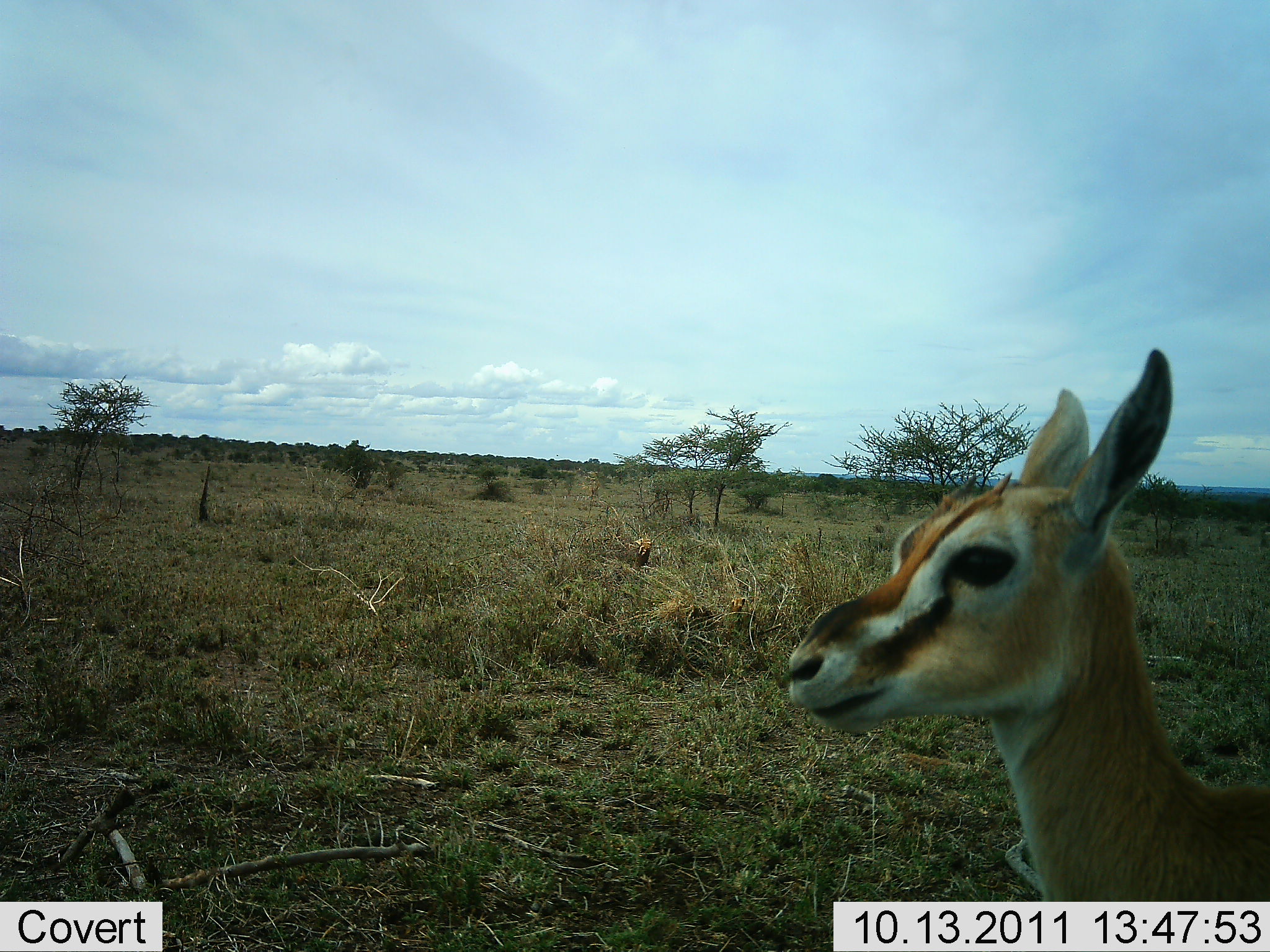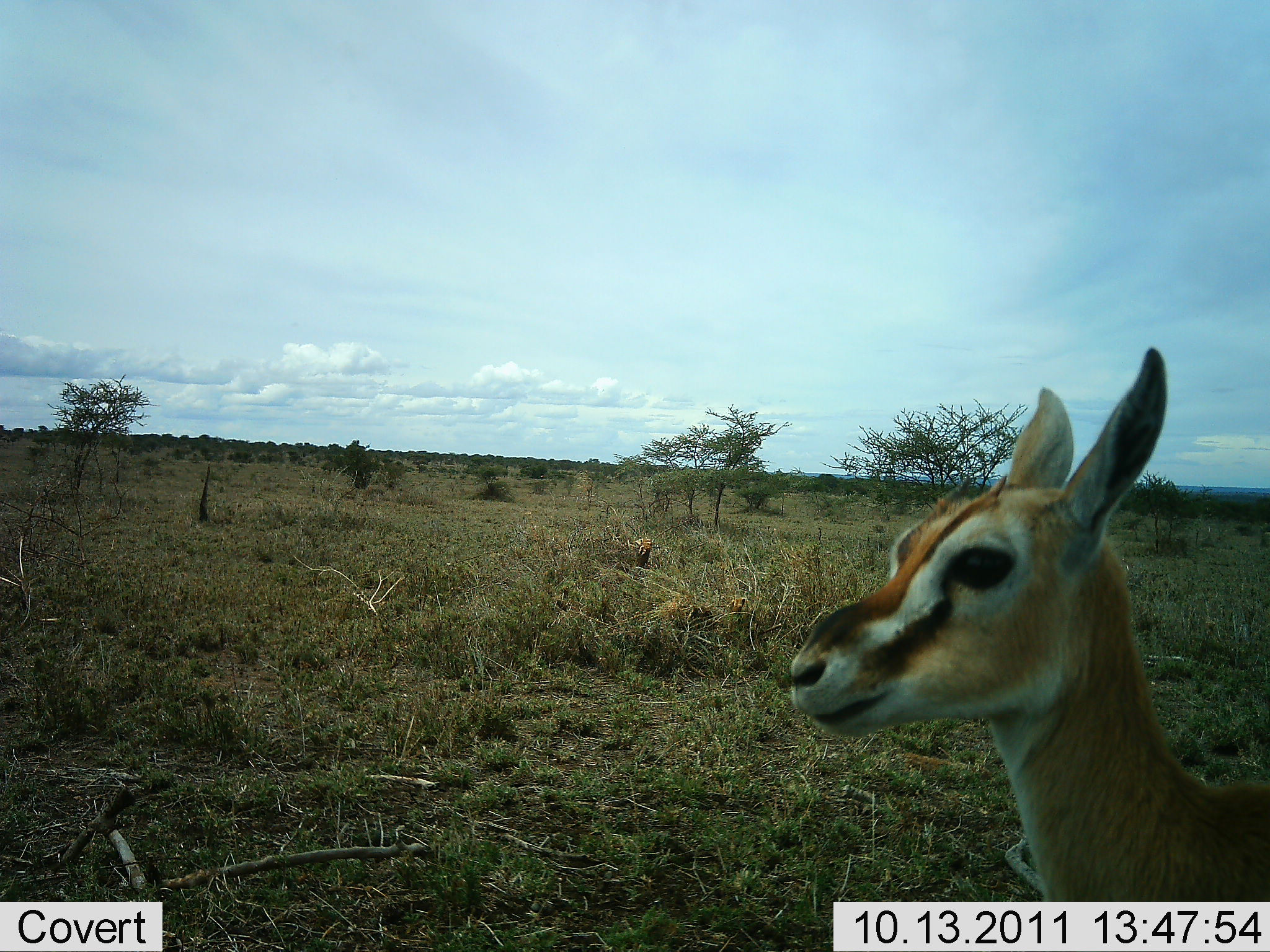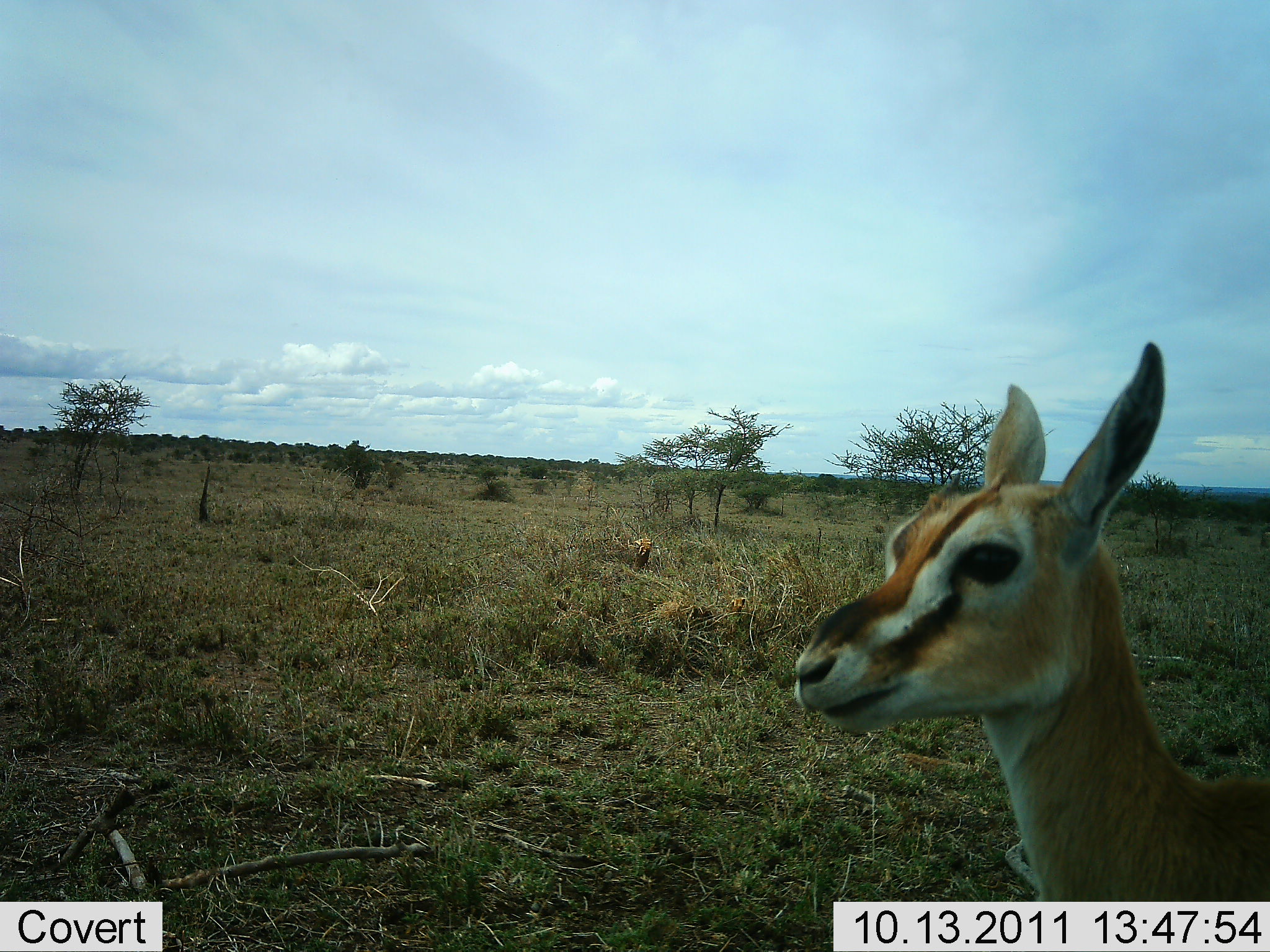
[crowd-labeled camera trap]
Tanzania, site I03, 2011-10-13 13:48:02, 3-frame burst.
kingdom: Animalia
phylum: Chordata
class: Mammalia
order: Artiodactyla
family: Bovidae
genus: Eudorcas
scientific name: Eudorcas thomsonii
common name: thomson's gazelle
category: gazellethomsons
Gazellethomsons (thomson's gazelle) (Eudorcas thomsonii), count 1. Behavior (volunteer vote fractions): standing 77%, resting 15%, moving 8%, interacting 0%. Young present (vote fraction): 31%. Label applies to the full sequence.